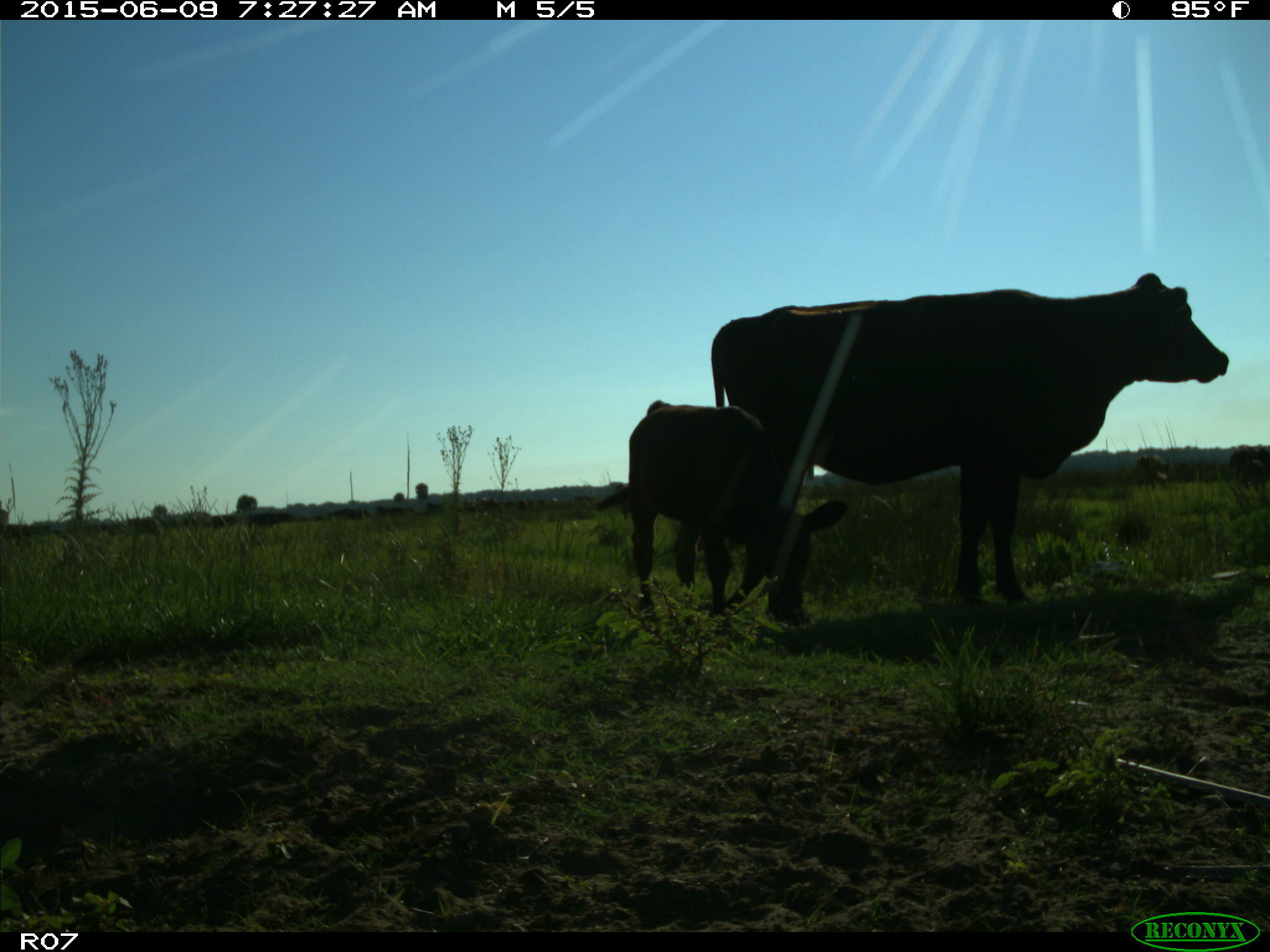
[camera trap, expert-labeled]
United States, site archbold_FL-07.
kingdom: Animalia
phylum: Chordata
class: Mammalia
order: Artiodactyla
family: Bovidae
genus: Bos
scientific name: Bos taurus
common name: domestic cow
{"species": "Bos taurus (domestic cow)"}